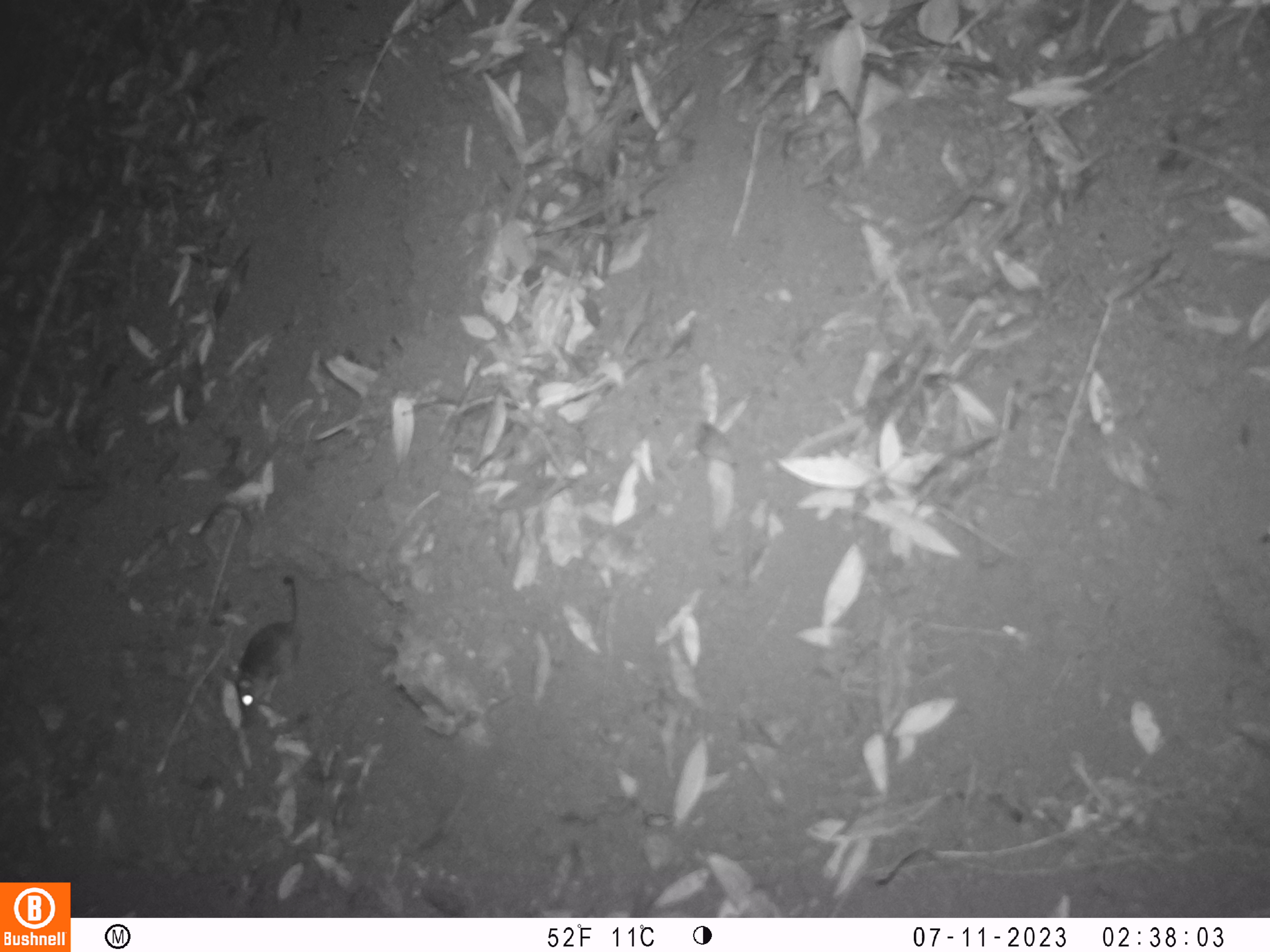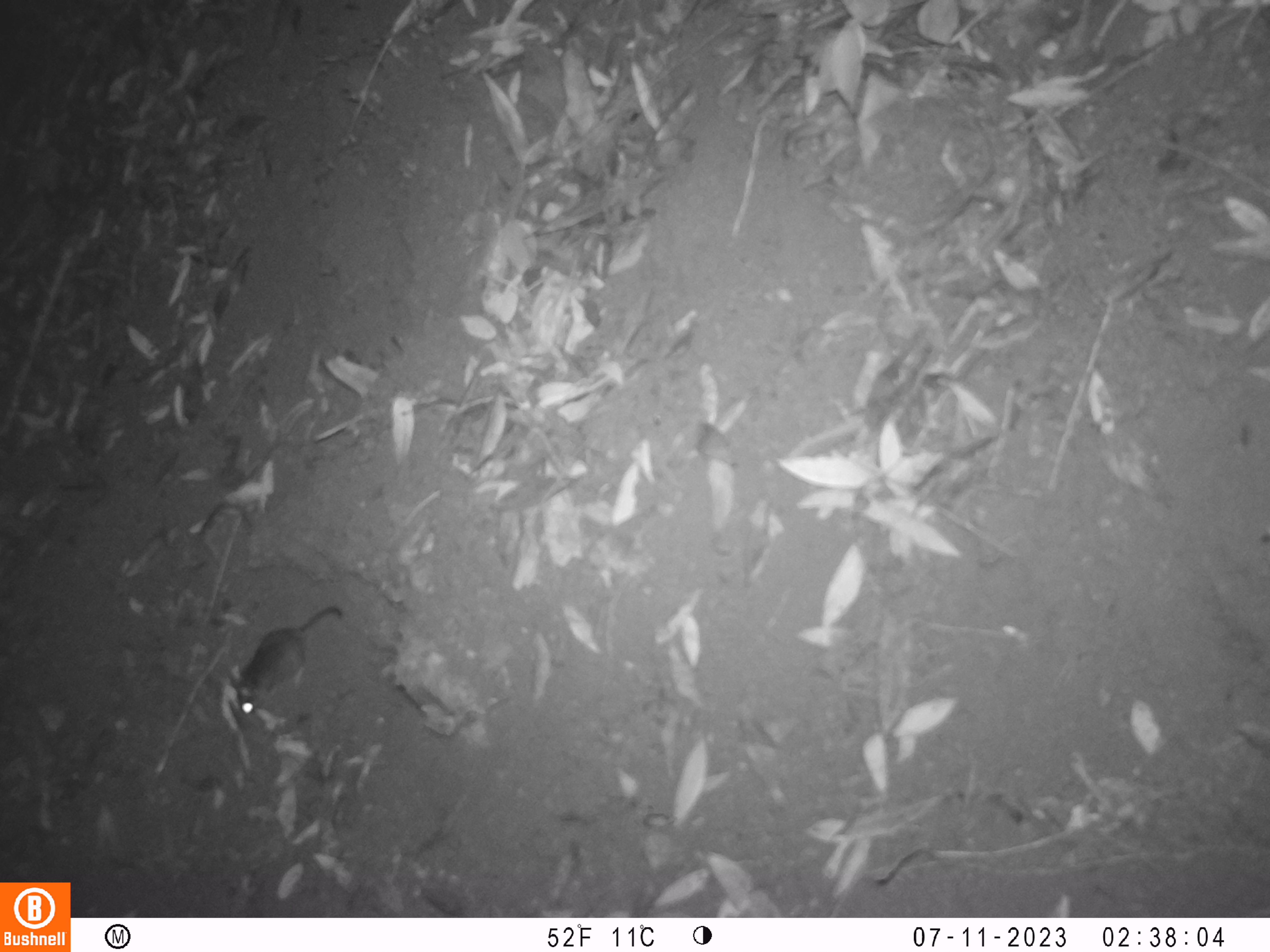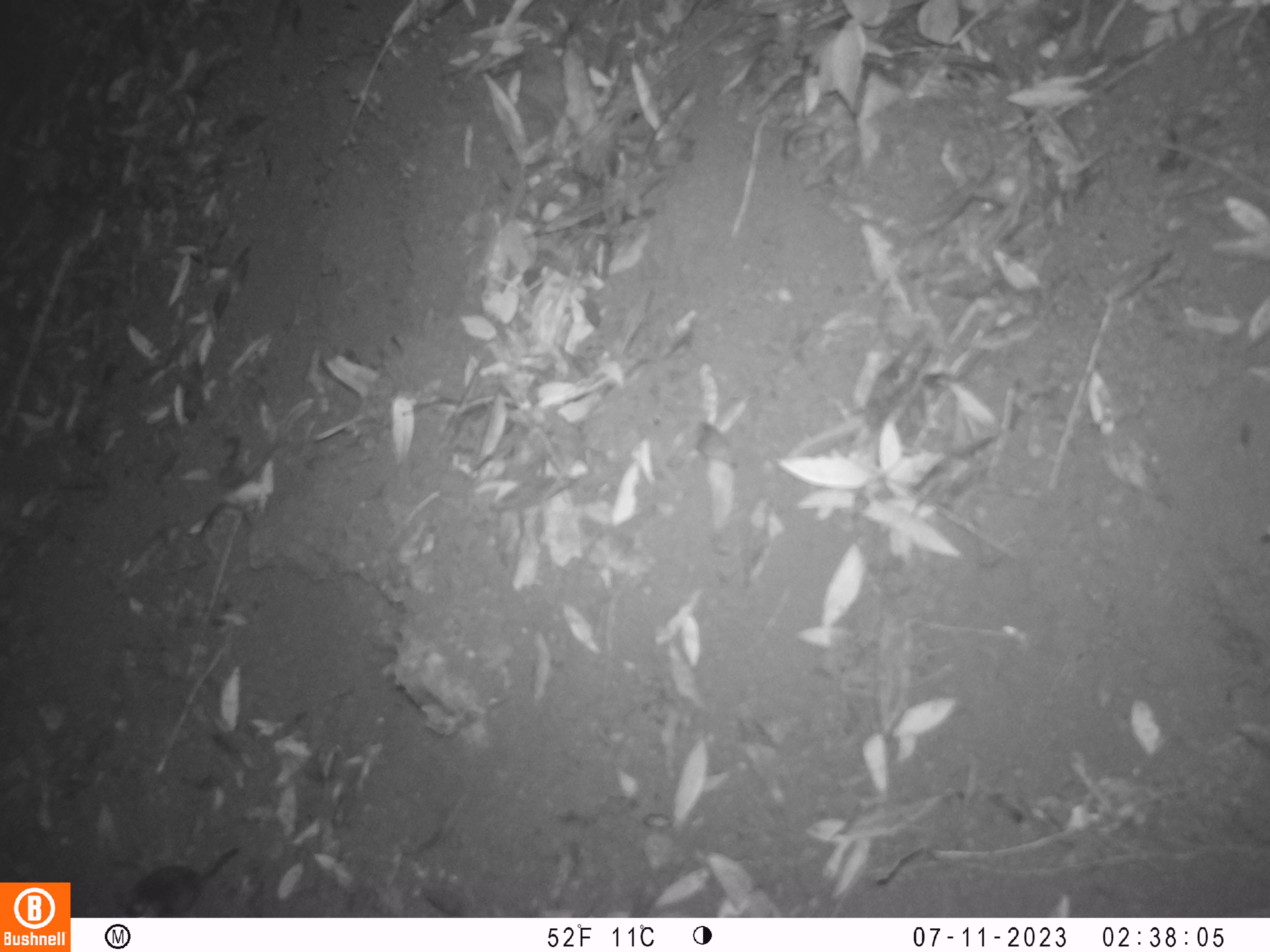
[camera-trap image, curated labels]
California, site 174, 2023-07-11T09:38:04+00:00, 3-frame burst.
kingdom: Animalia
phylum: Chordata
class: Mammalia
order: Rodentia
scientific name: Rodentia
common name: mouse or rat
Mouse or rat (Rodentia).